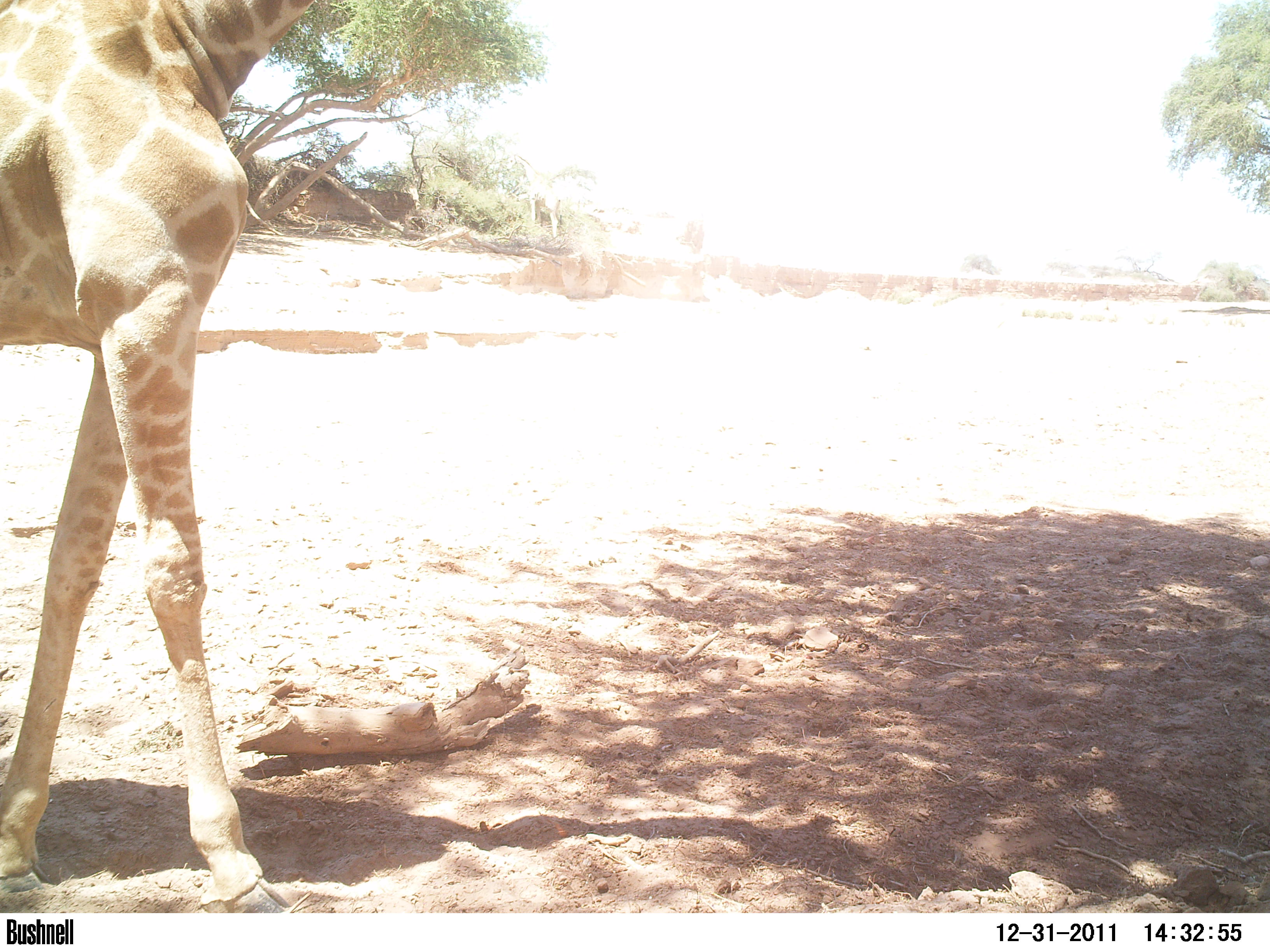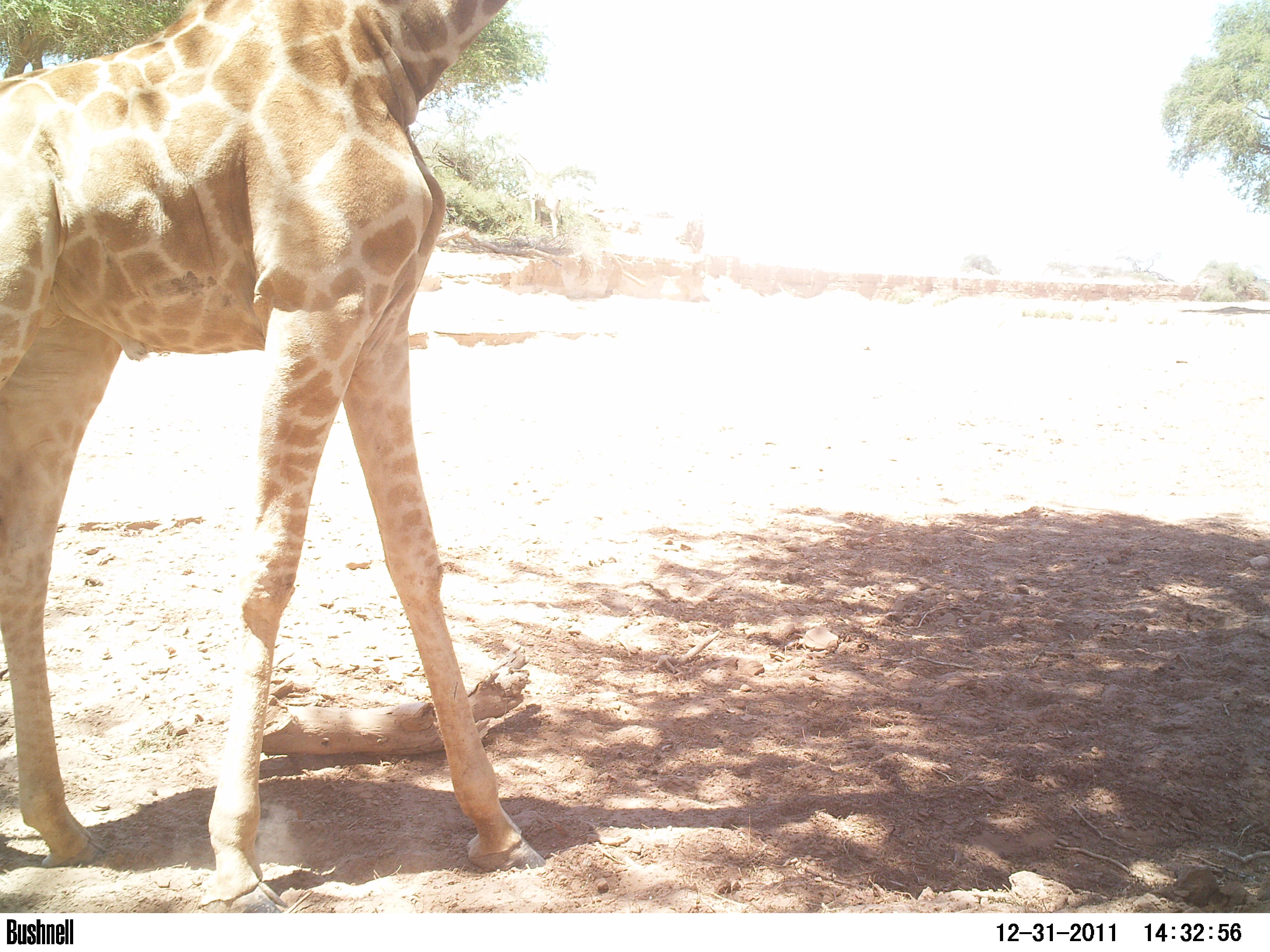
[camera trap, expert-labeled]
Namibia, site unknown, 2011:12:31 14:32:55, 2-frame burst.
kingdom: Animalia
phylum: Chordata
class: Mammalia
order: Artiodactyla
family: Giraffidae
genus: Giraffa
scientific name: Giraffa camelopardalis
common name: giraffe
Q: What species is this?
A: Giraffa camelopardalis (giraffe).